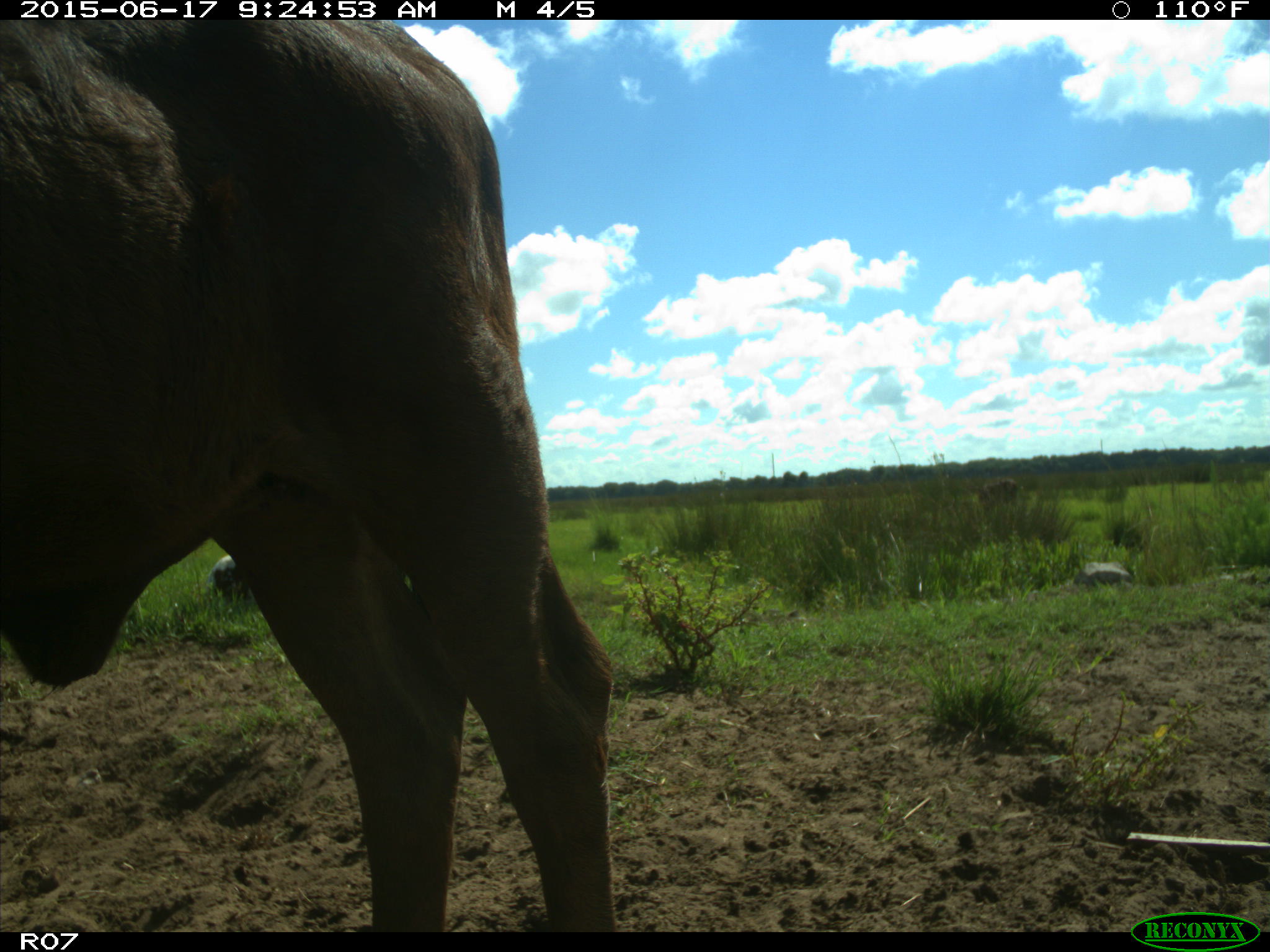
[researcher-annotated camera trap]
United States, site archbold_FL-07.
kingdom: Animalia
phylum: Chordata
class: Mammalia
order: Artiodactyla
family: Bovidae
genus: Bos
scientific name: Bos taurus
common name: domestic cow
Bos taurus (domestic cow).